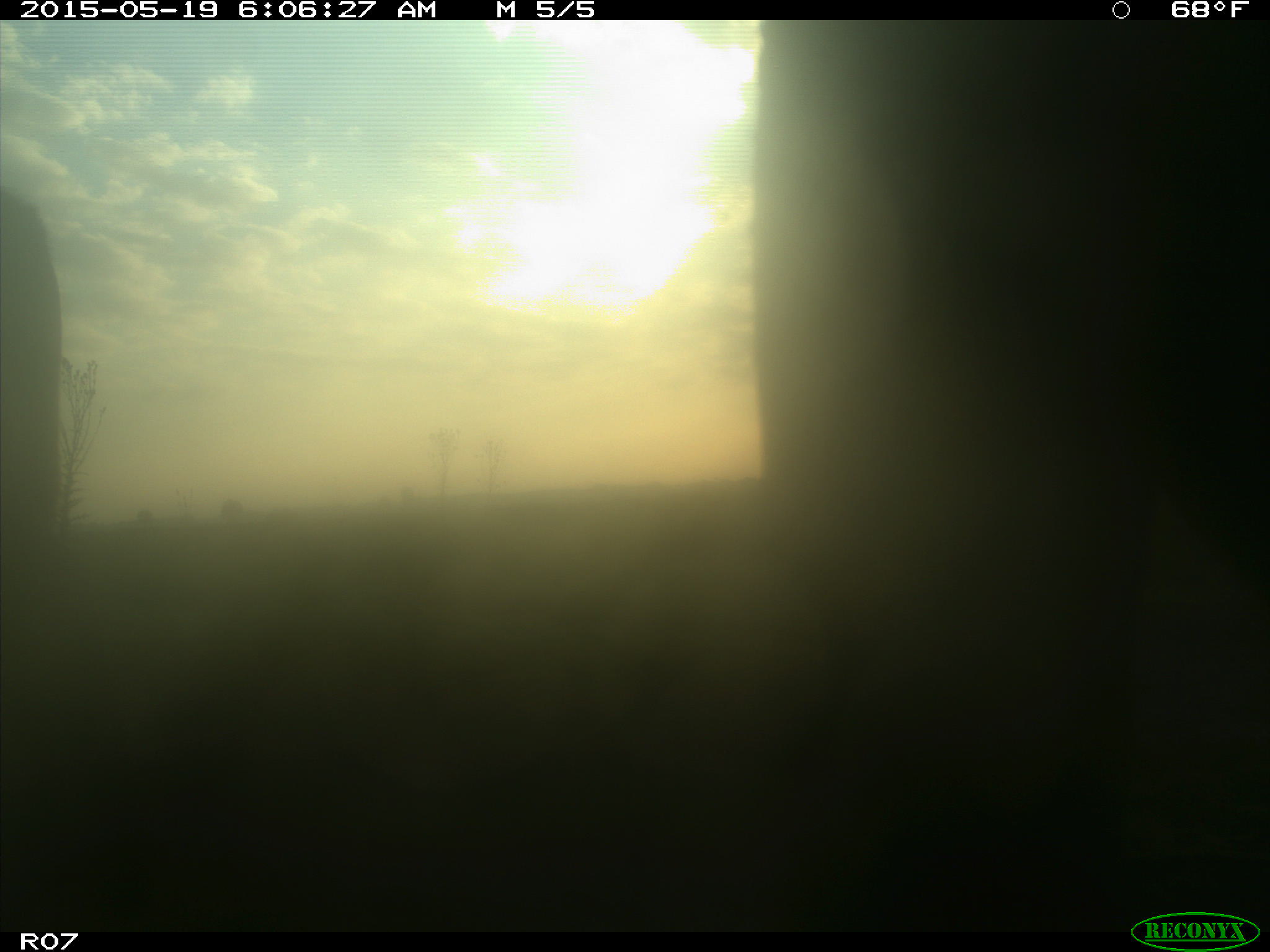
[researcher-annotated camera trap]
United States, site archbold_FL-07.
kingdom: Animalia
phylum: Chordata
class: Mammalia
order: Artiodactyla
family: Bovidae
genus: Bos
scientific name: Bos taurus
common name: domestic cow